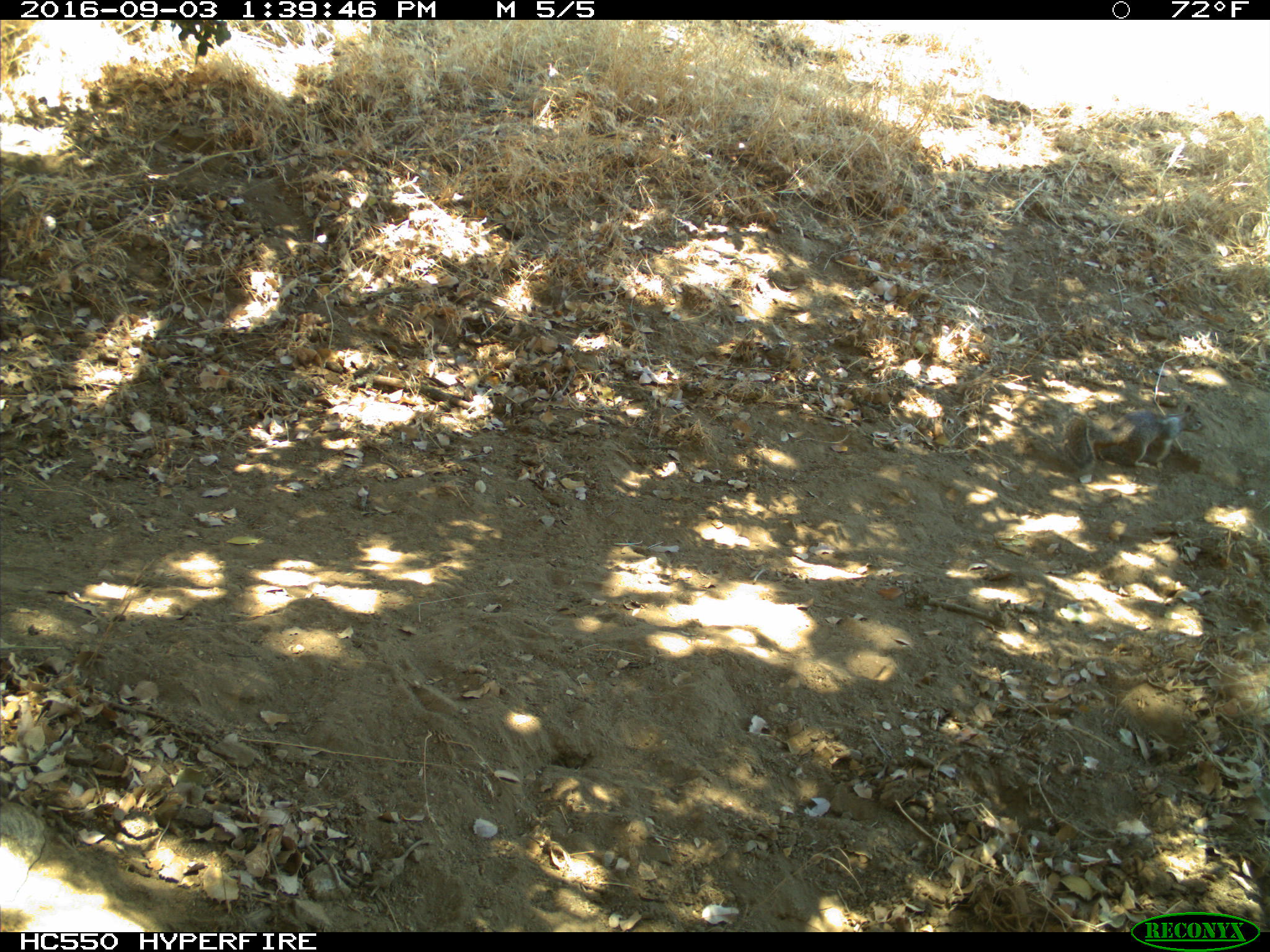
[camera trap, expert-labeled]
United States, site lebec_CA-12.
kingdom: Animalia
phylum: Chordata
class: Mammalia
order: Rodentia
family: Sciuridae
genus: Otospermophilus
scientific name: Otospermophilus beecheyi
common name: california ground squirrel